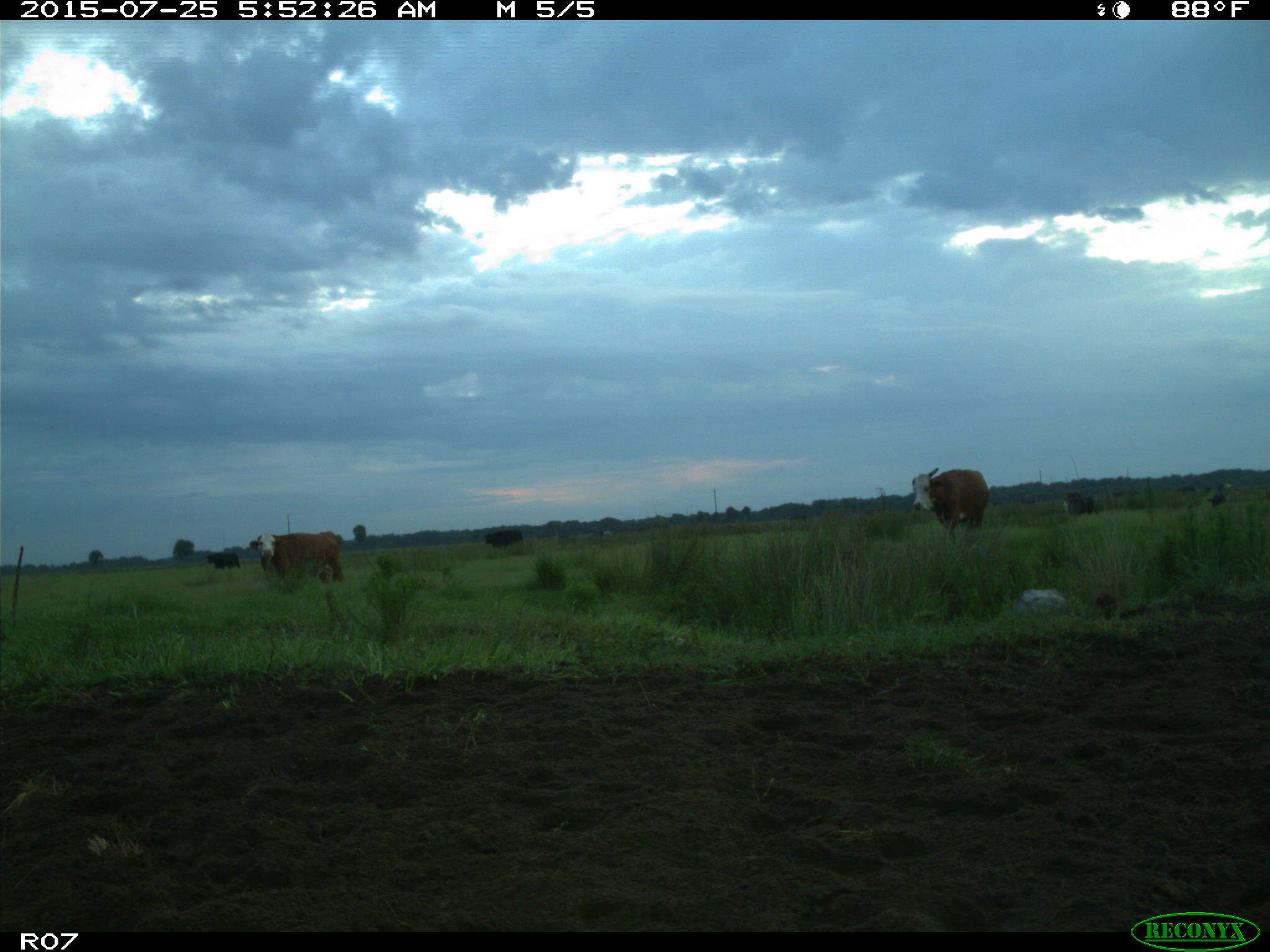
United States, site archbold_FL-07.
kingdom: Animalia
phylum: Chordata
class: Mammalia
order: Artiodactyla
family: Bovidae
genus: Bos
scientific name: Bos taurus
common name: domestic cow